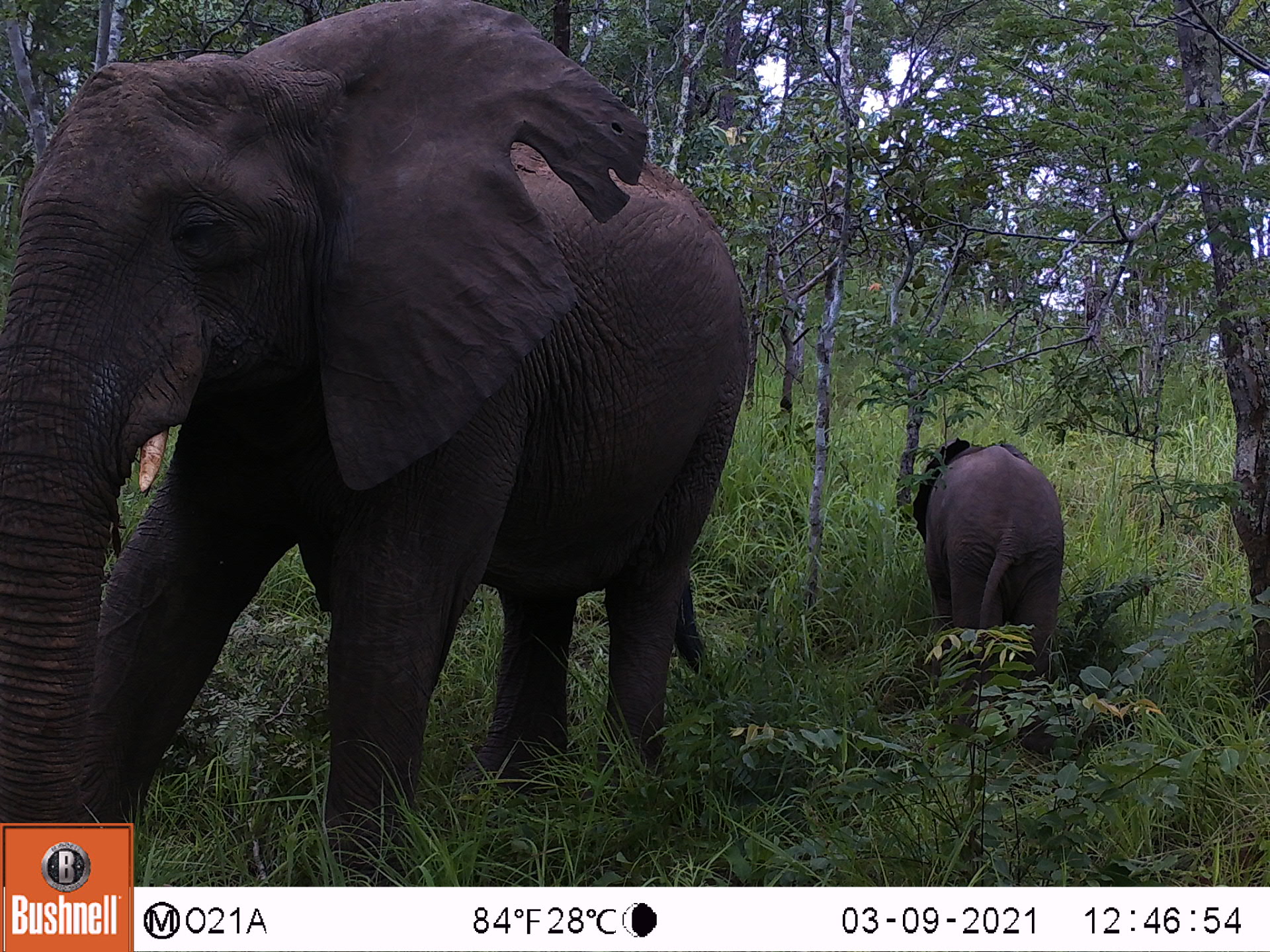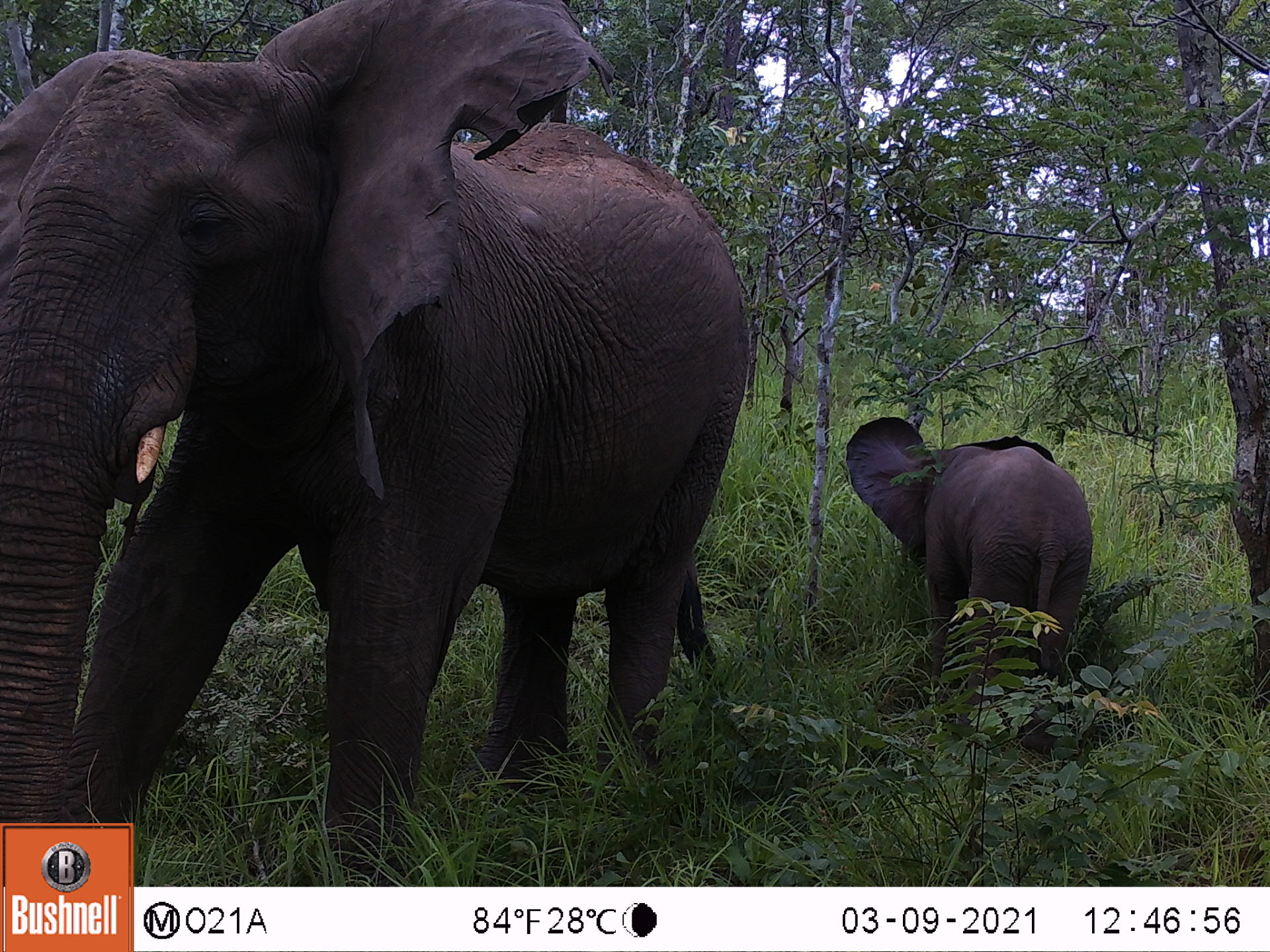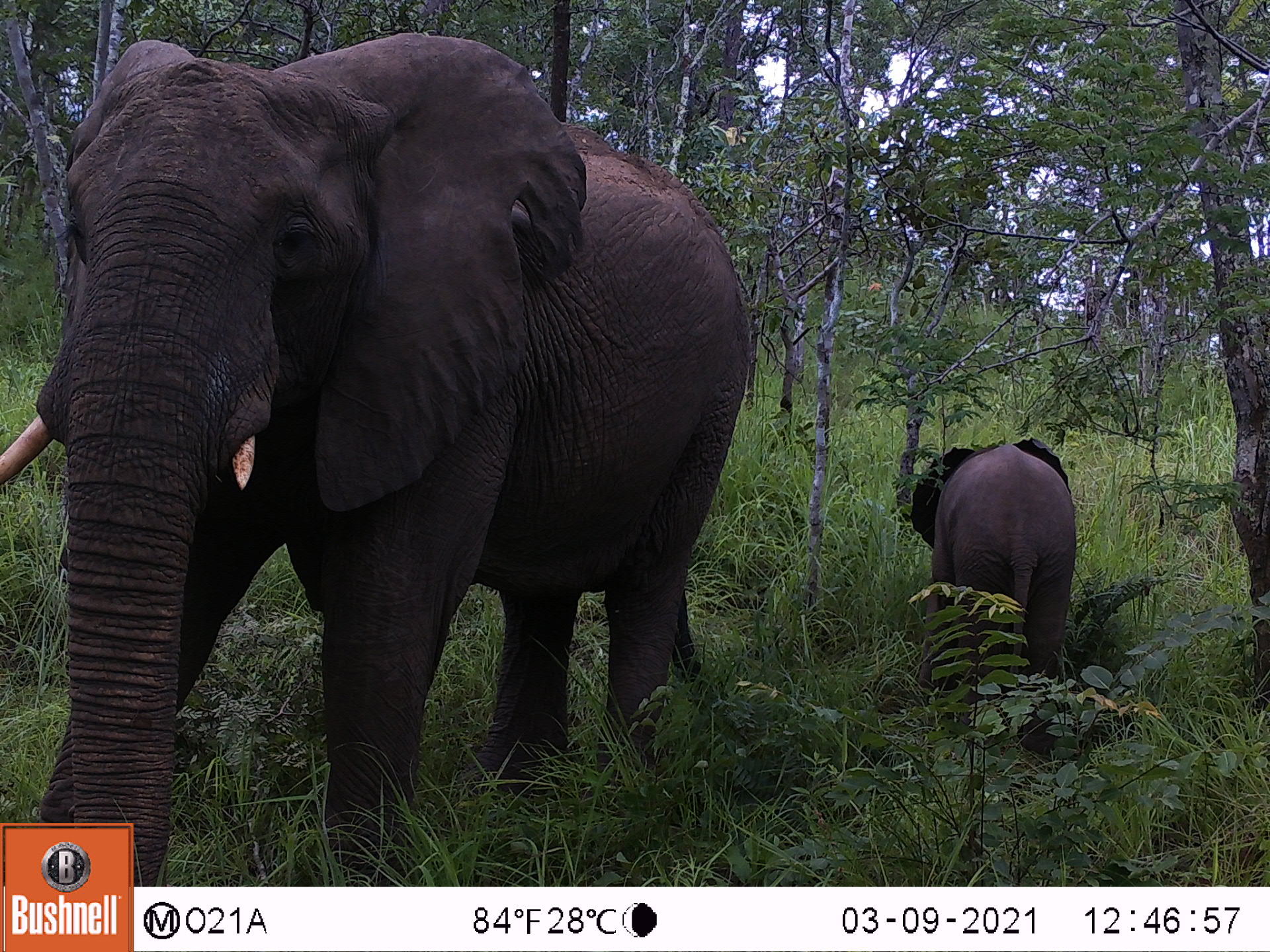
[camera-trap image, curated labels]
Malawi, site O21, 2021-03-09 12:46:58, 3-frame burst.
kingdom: Animalia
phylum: Chordata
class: Mammalia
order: Proboscidea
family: Elephantidae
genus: Loxodonta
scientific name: Loxodonta africana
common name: african savanna elephant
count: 2